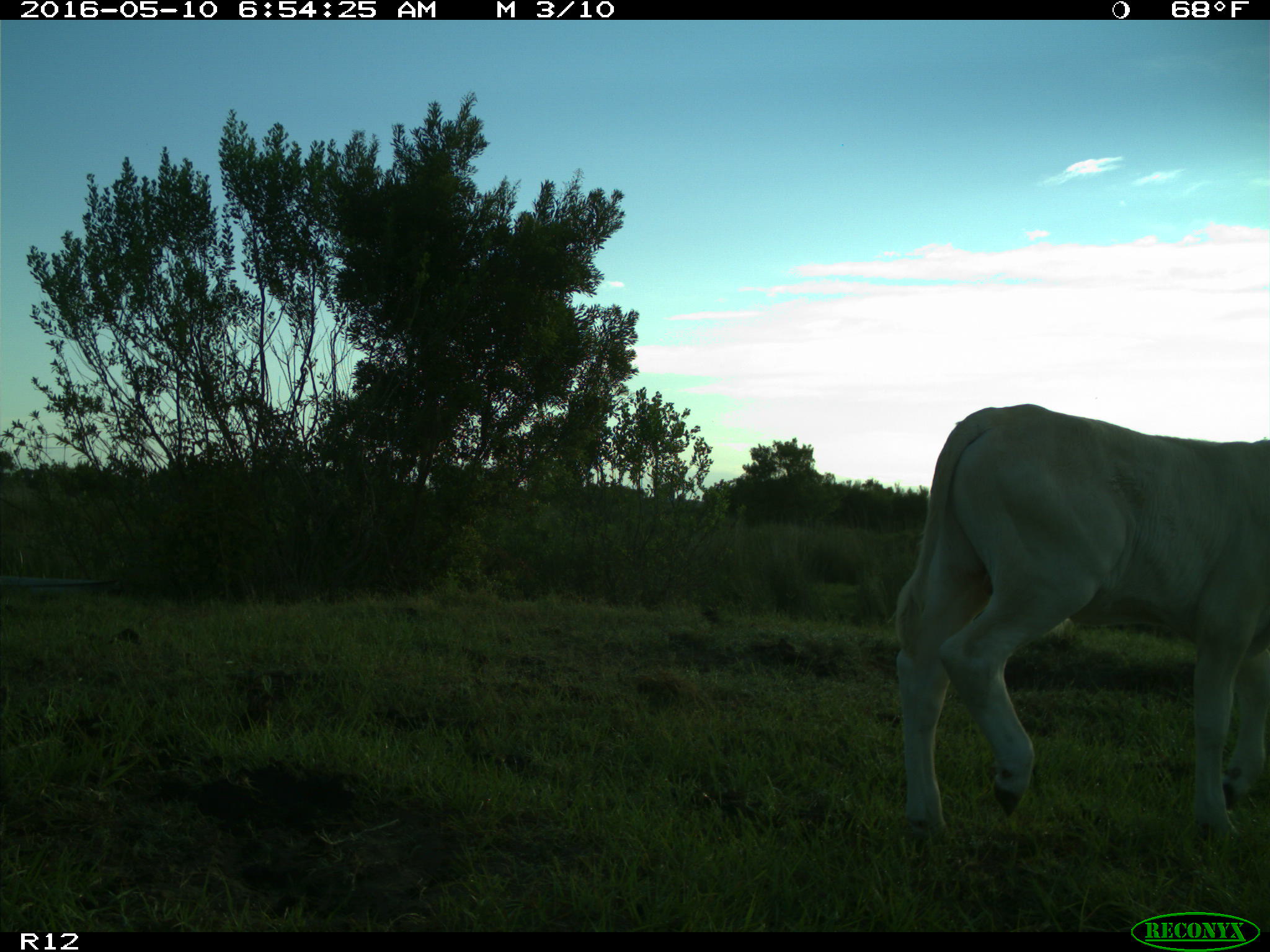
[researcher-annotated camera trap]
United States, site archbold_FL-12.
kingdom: Animalia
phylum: Chordata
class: Mammalia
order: Artiodactyla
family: Bovidae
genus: Bos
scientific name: Bos taurus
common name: domestic cow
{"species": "Bos taurus (domestic cow)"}